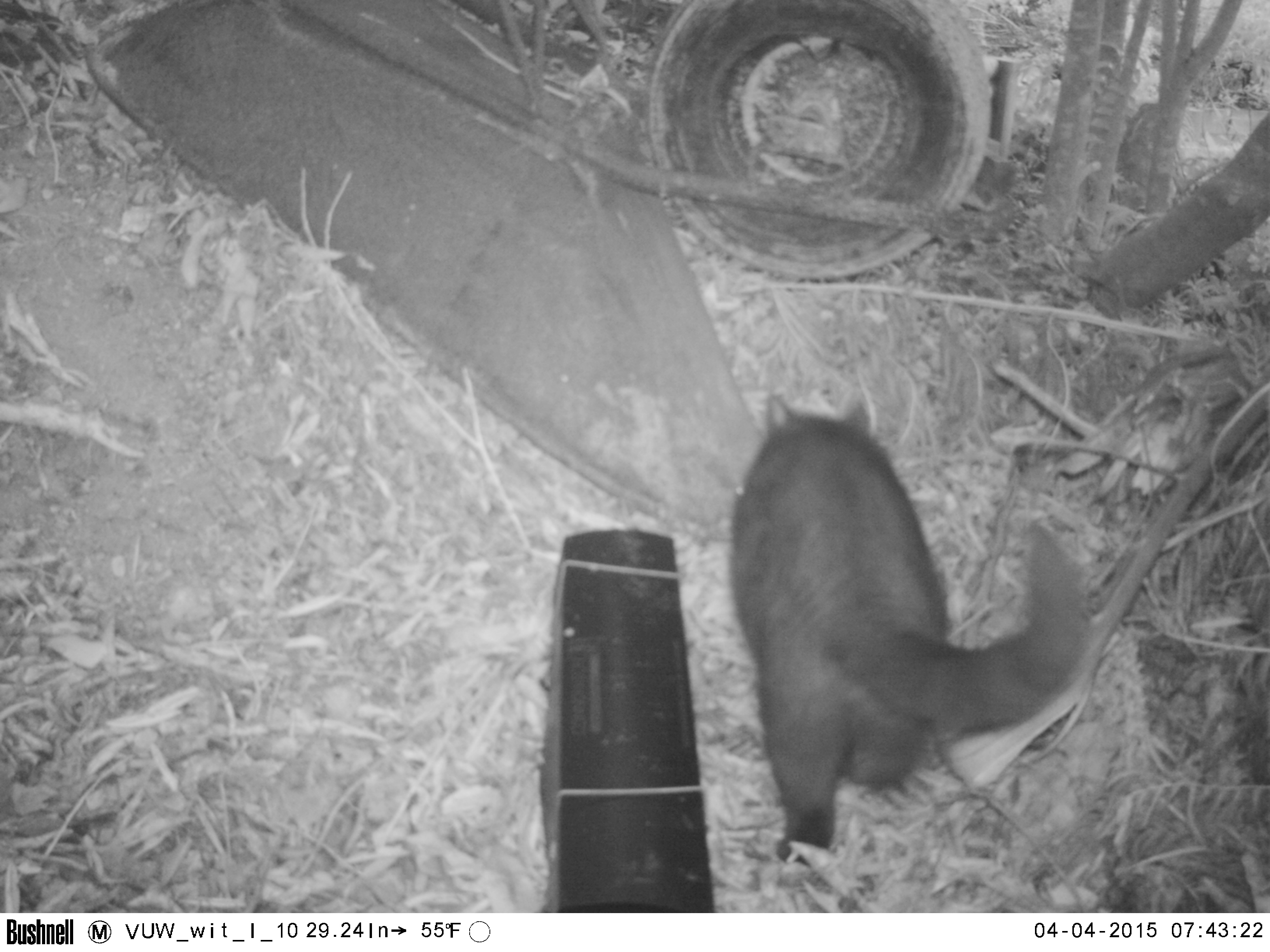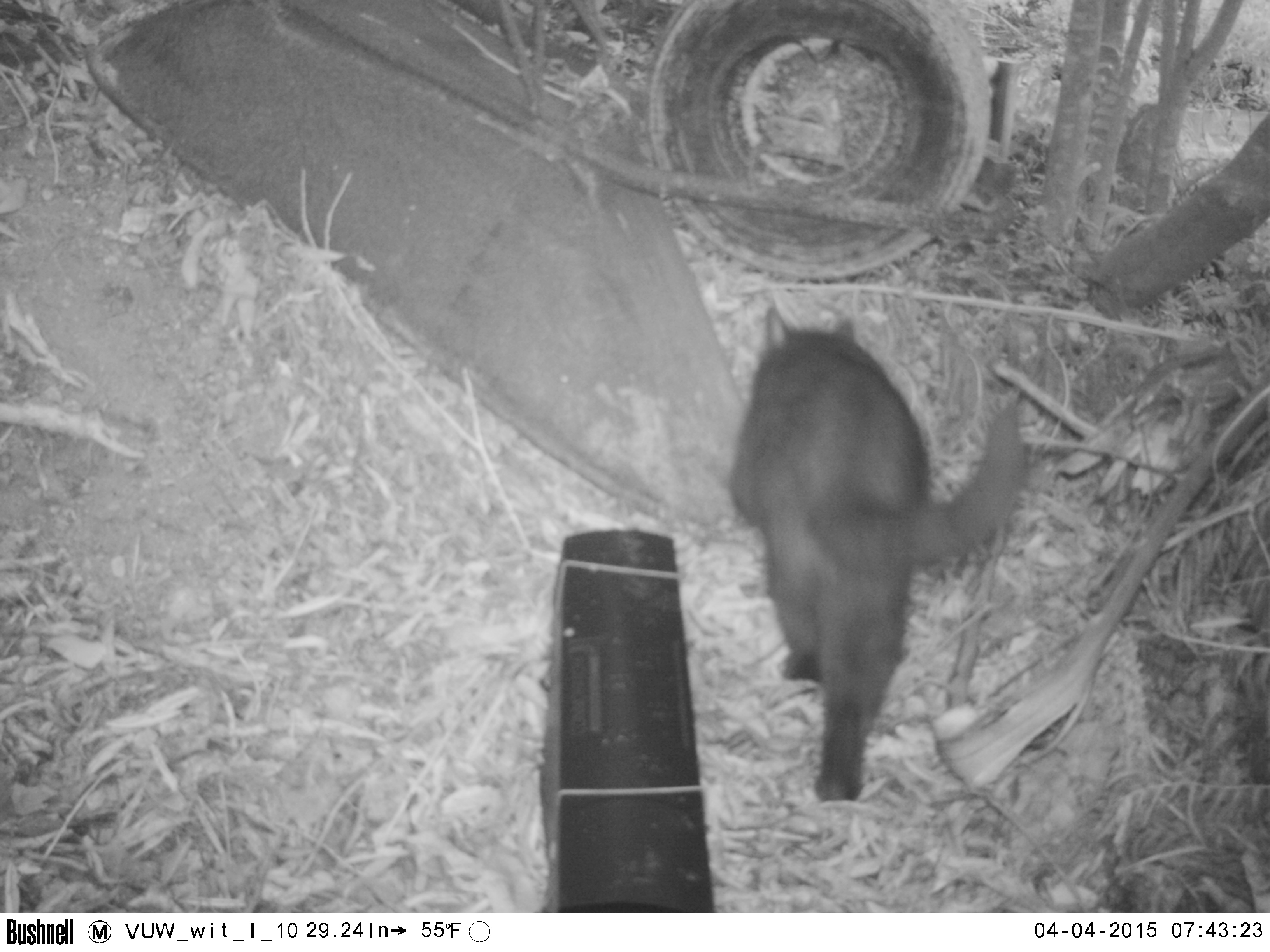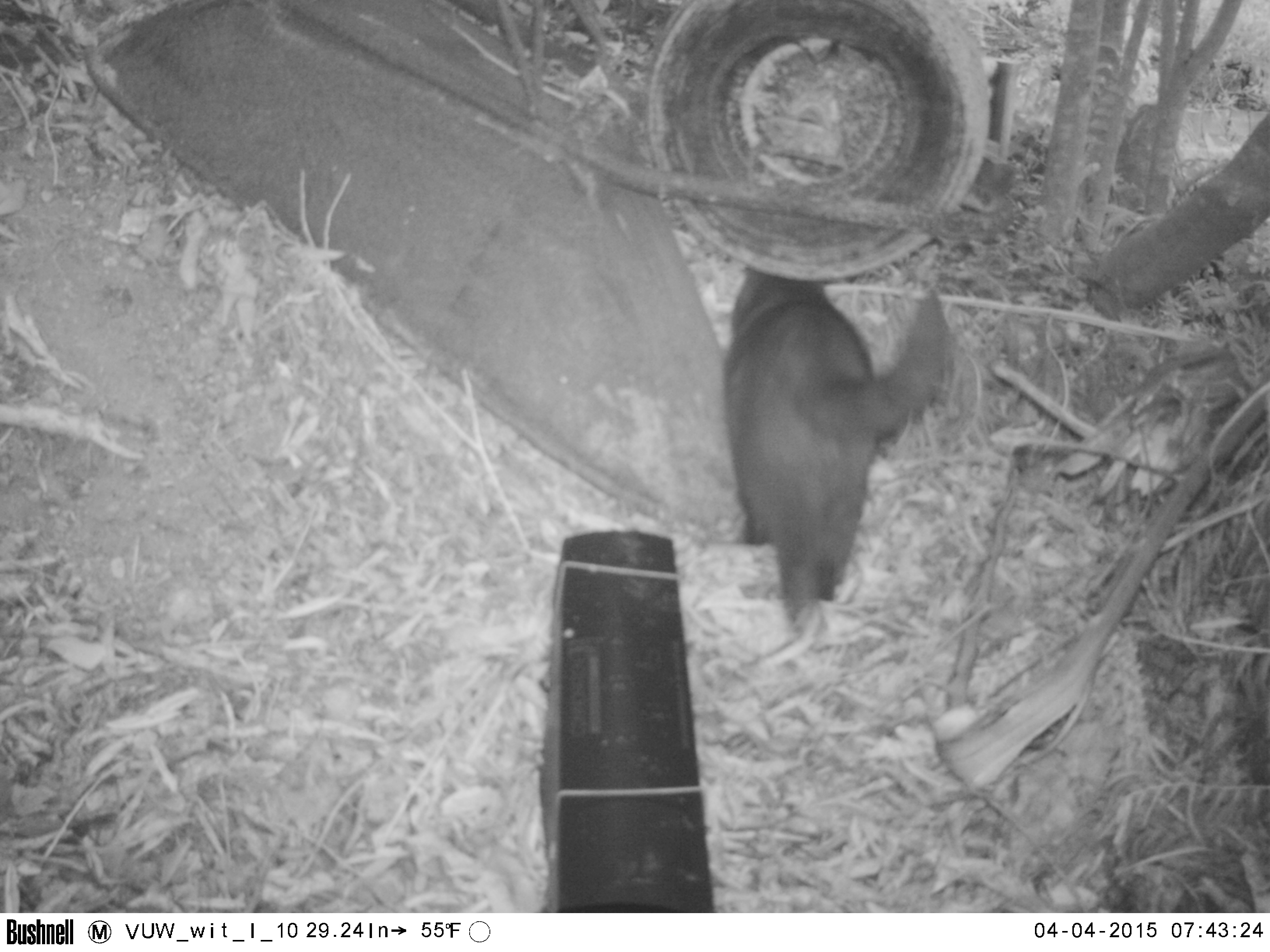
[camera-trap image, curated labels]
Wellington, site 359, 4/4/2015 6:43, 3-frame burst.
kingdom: Animalia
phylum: Chordata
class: Mammalia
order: Carnivora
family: Felidae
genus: Felis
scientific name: Felis catus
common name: cat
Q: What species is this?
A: Cat (Felis catus).